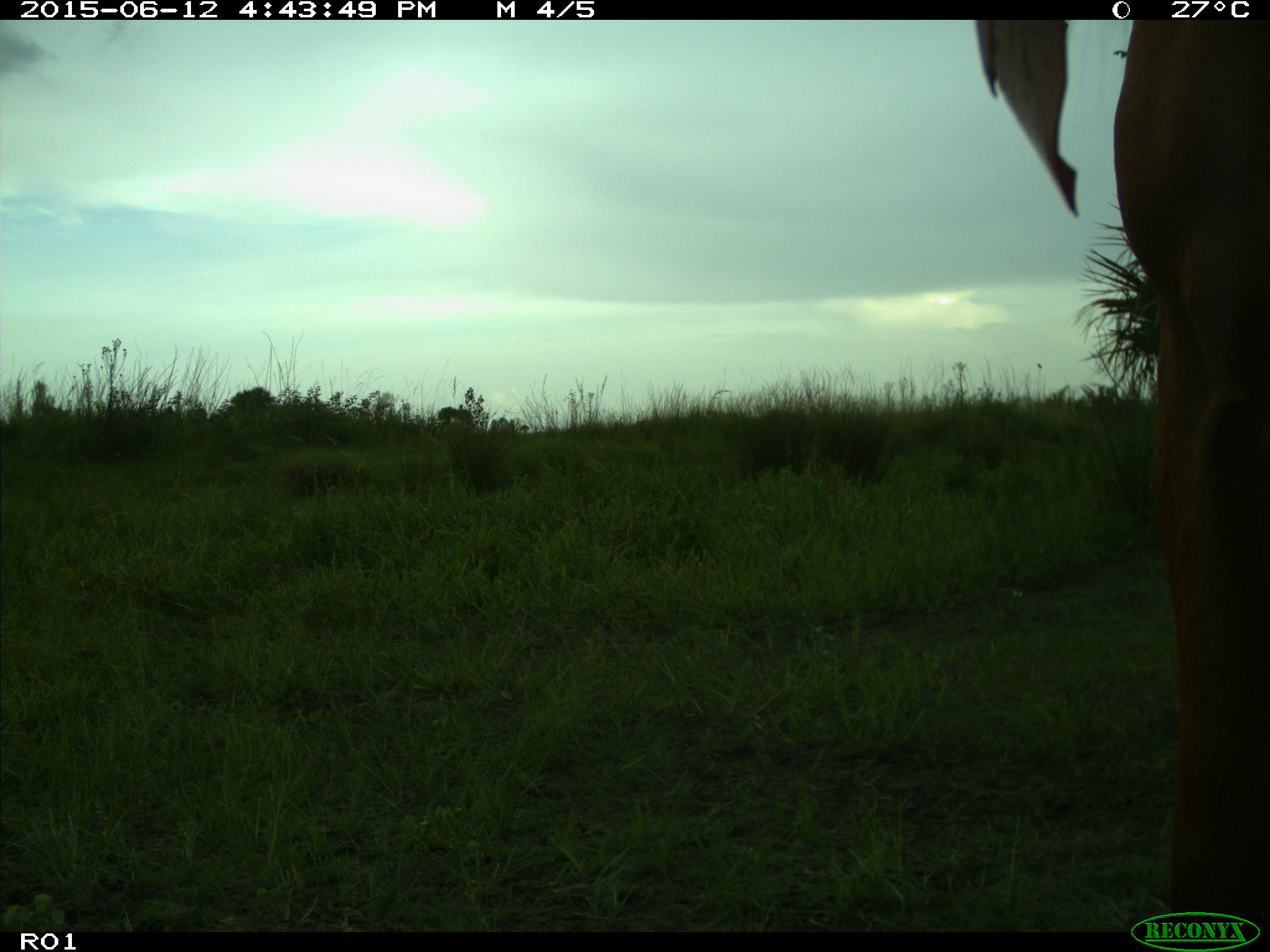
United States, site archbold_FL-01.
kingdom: Animalia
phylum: Chordata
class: Mammalia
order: Artiodactyla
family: Bovidae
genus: Bos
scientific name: Bos taurus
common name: domestic cow